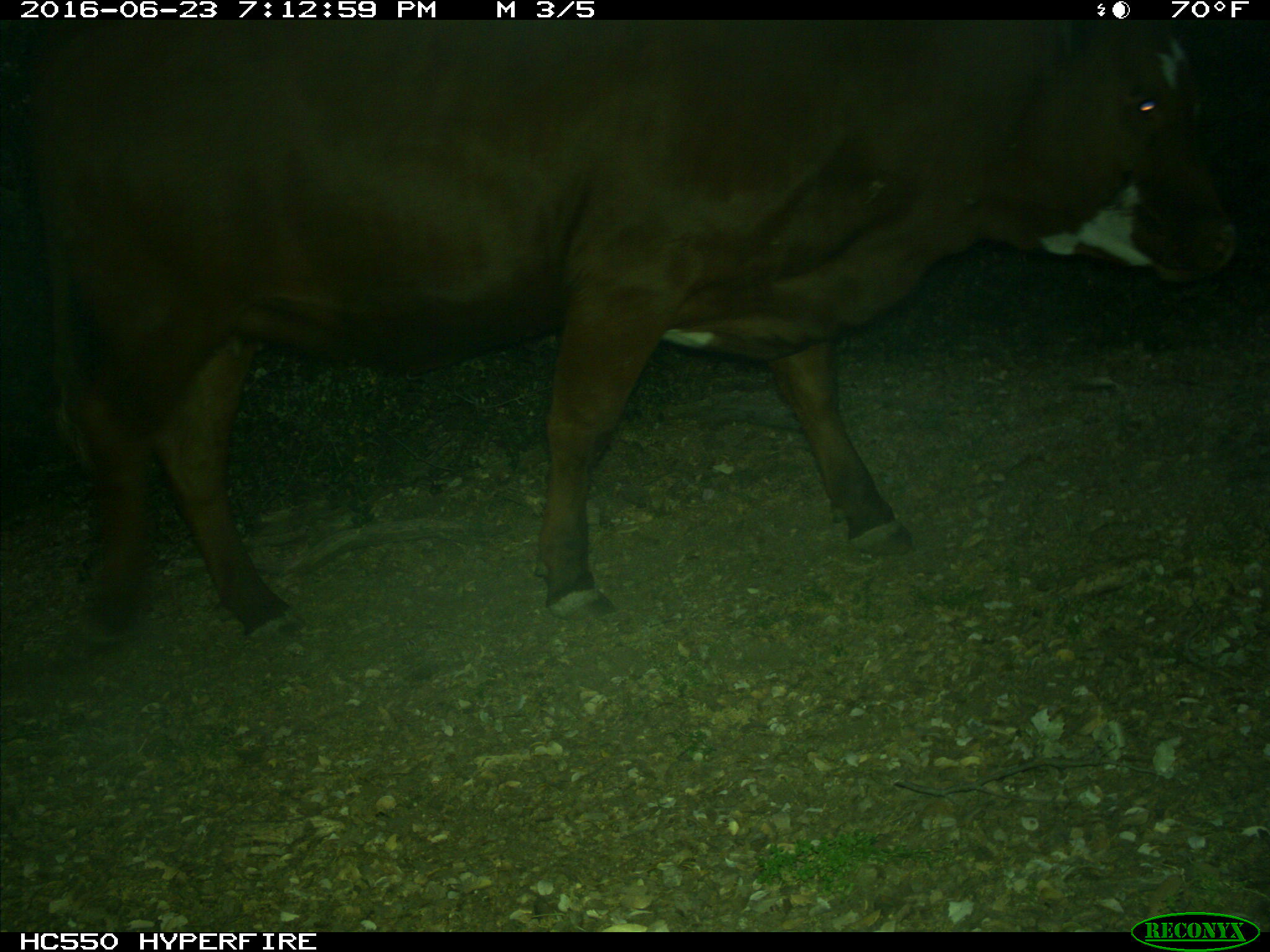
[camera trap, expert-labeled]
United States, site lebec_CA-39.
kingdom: Animalia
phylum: Chordata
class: Mammalia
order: Artiodactyla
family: Bovidae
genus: Bos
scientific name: Bos taurus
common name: domestic cow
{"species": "Bos taurus (domestic cow)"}